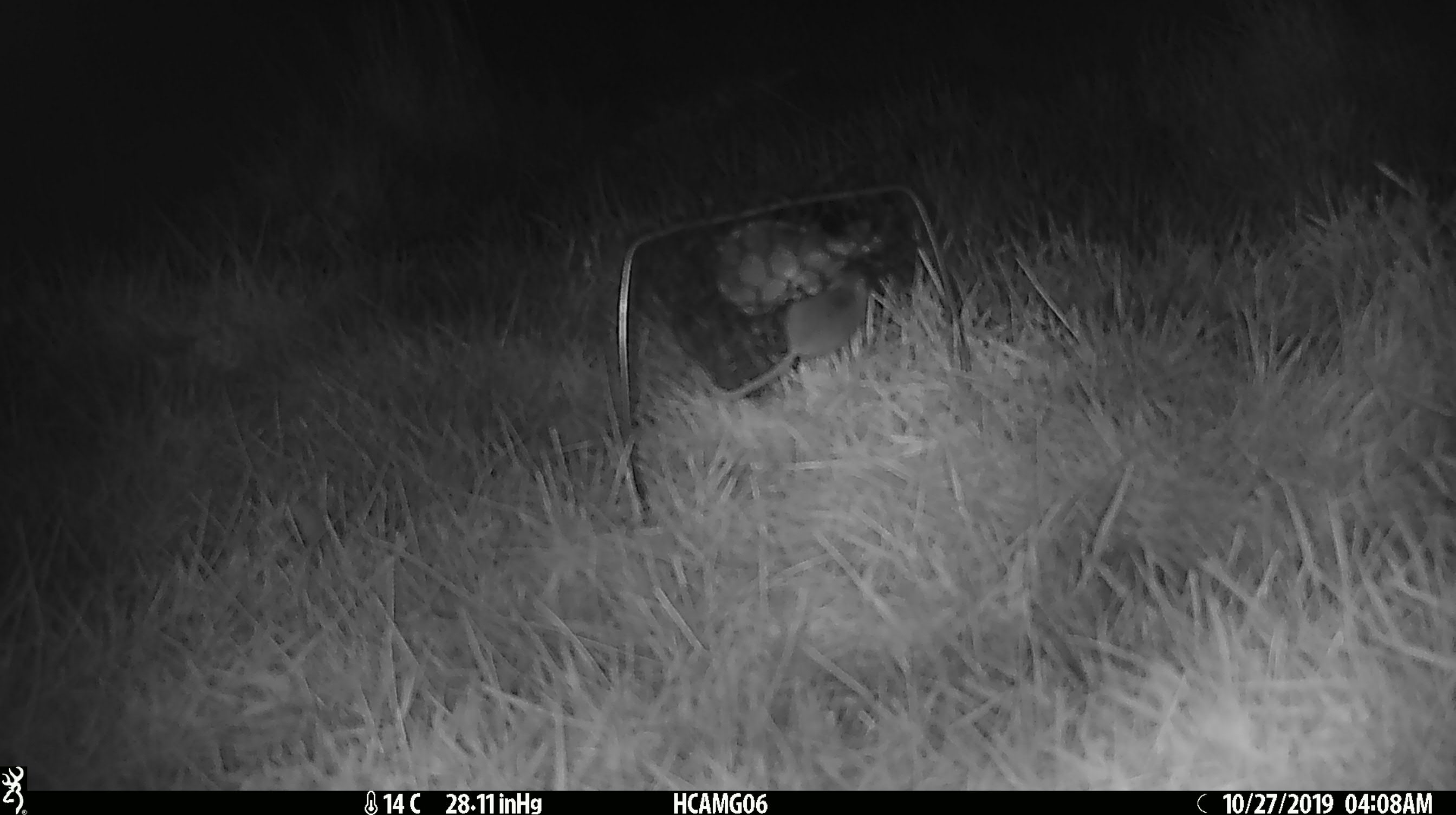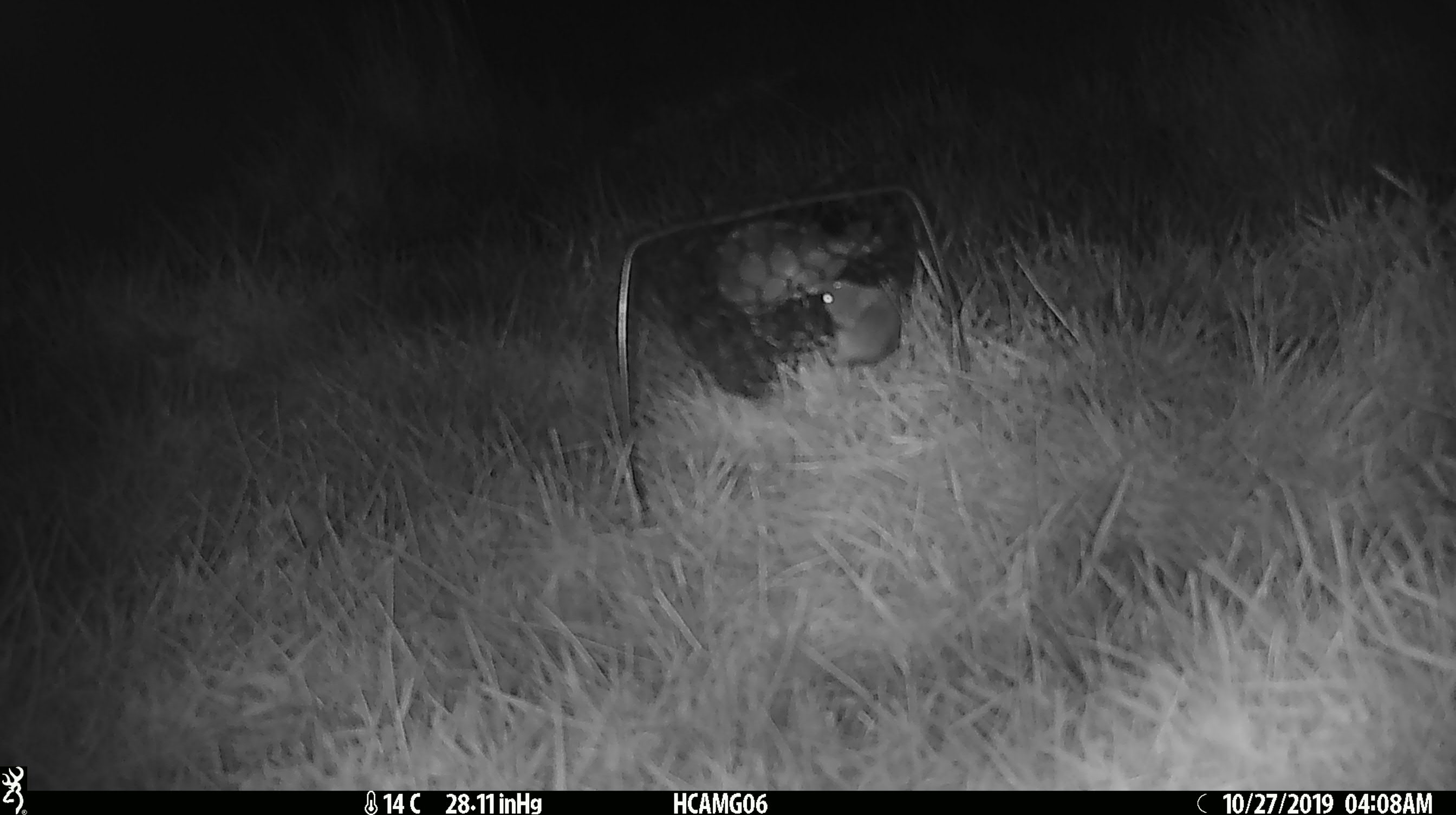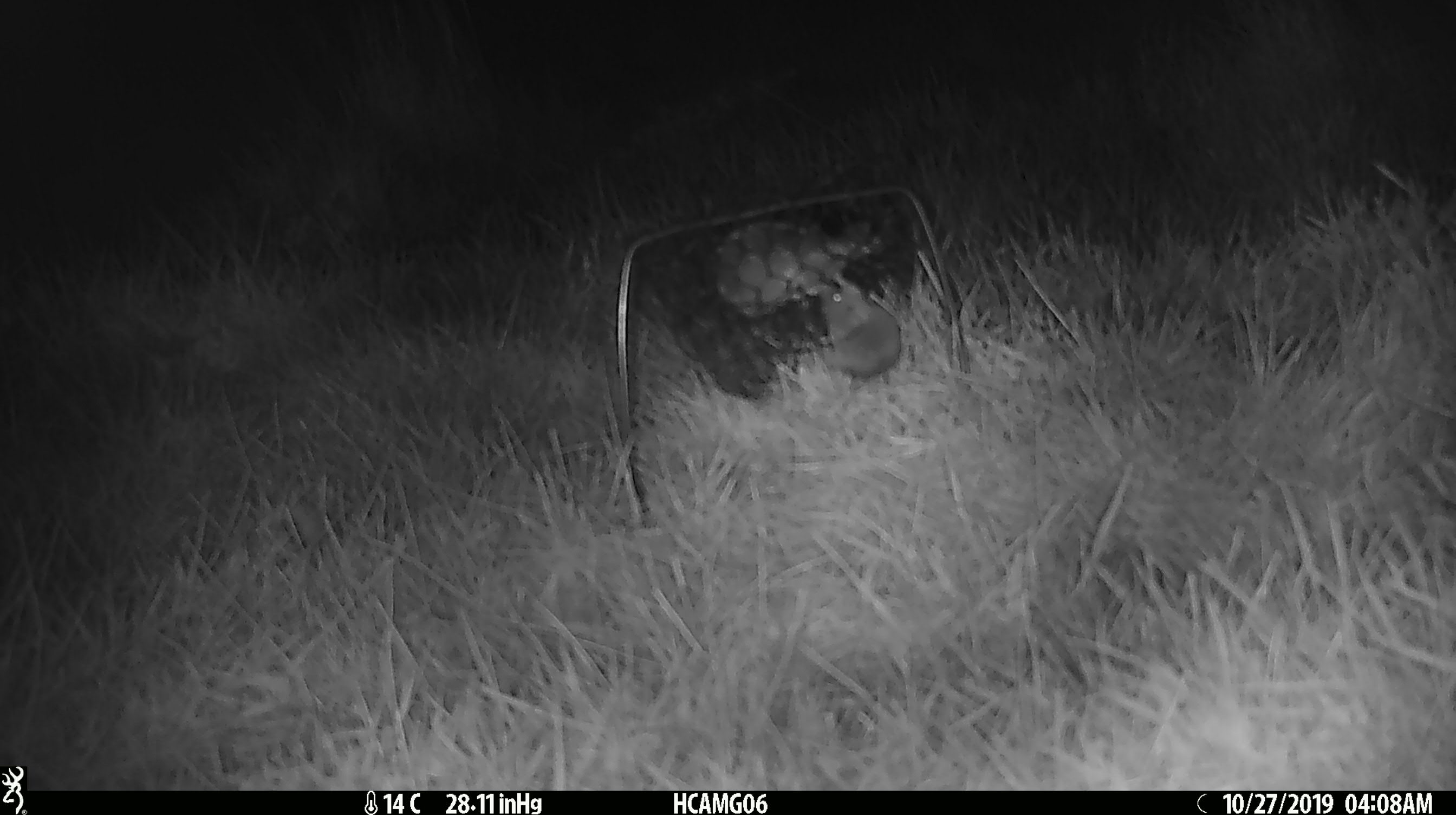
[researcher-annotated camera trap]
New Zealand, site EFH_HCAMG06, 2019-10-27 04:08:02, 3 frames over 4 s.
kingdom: Animalia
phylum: Chordata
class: Mammalia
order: Rodentia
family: Muridae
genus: Mus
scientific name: Mus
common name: mouse